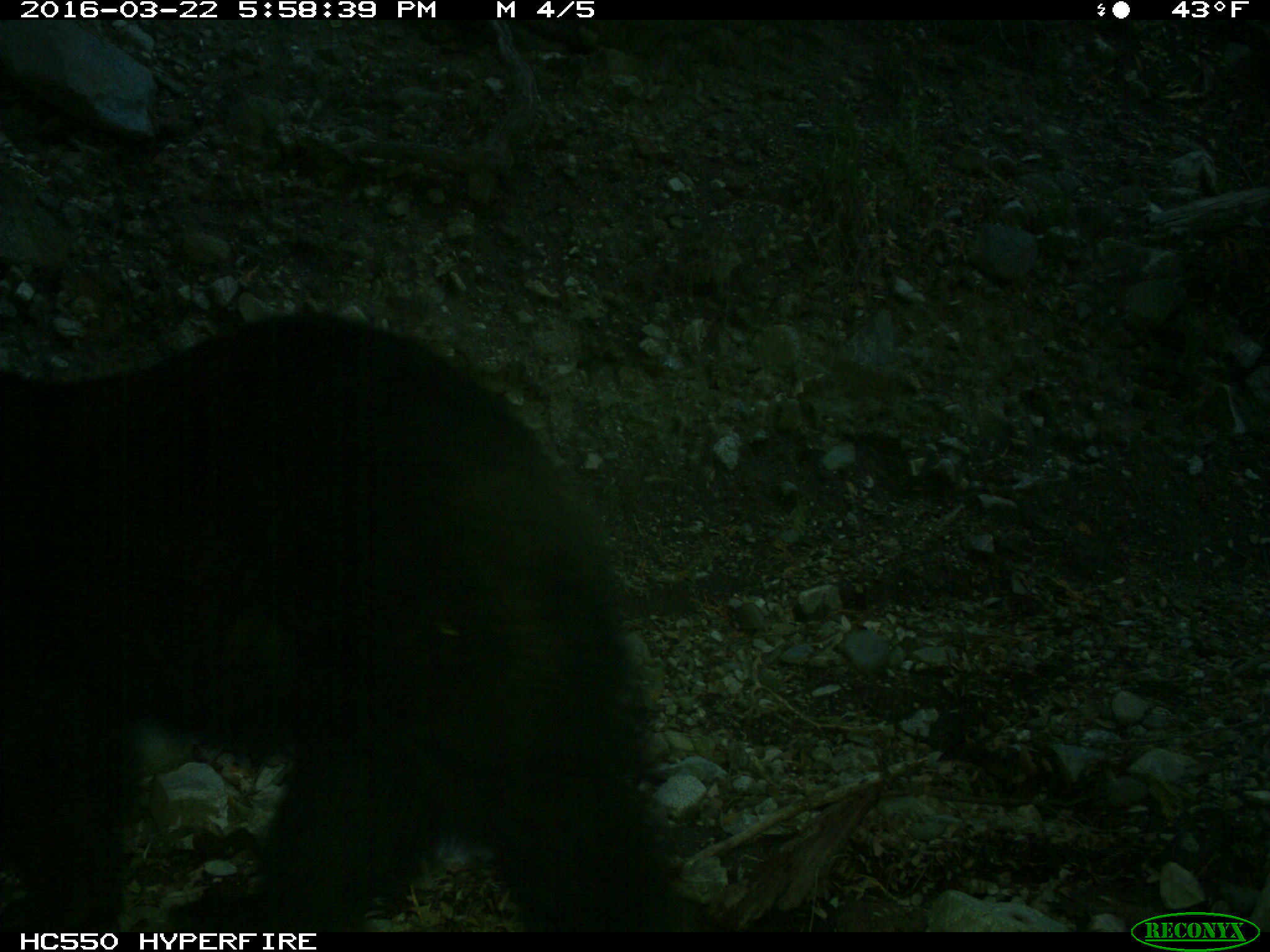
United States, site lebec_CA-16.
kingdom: Animalia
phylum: Chordata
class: Mammalia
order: Carnivora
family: Ursidae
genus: Ursus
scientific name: Ursus americanus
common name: american black bear